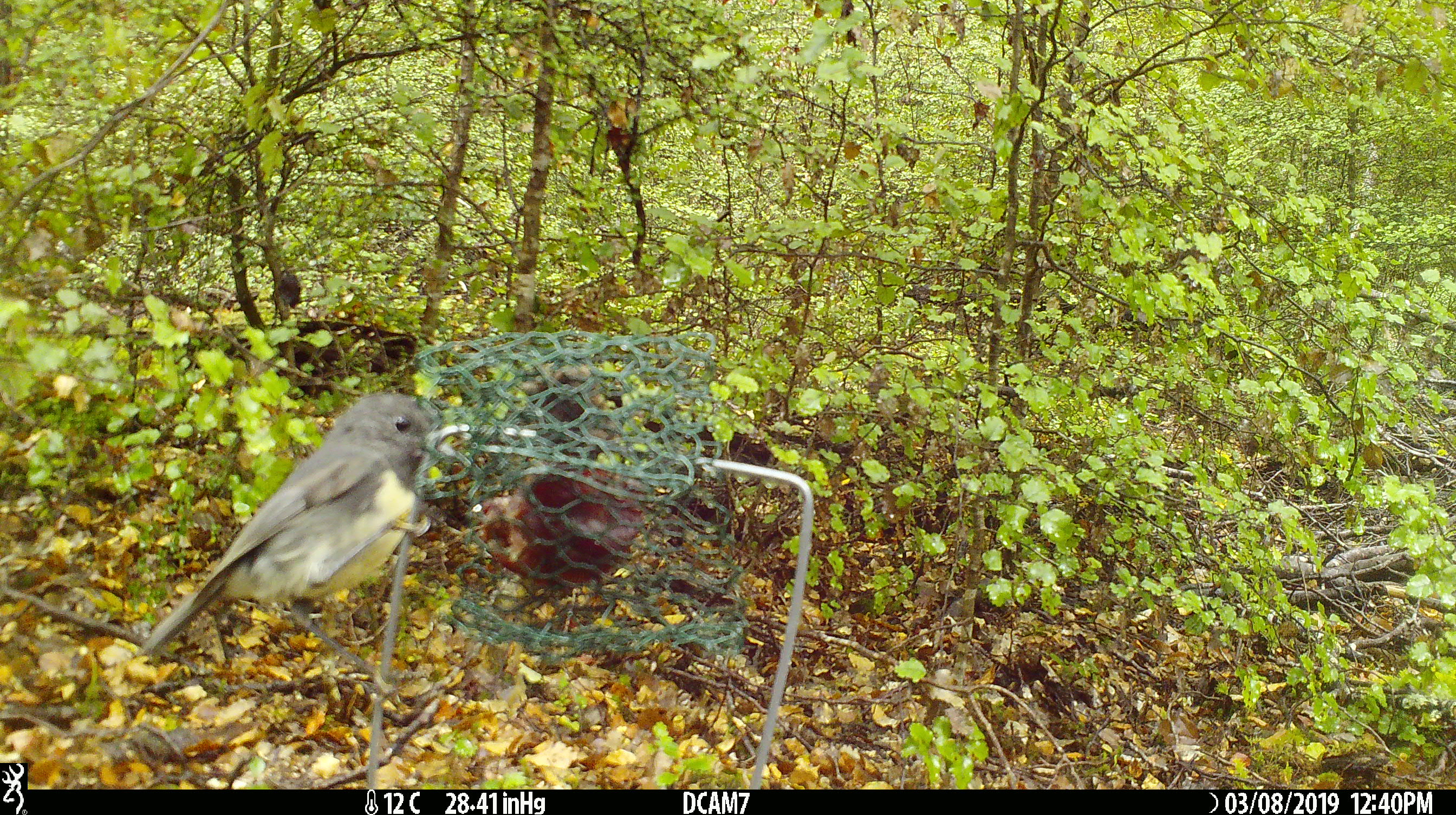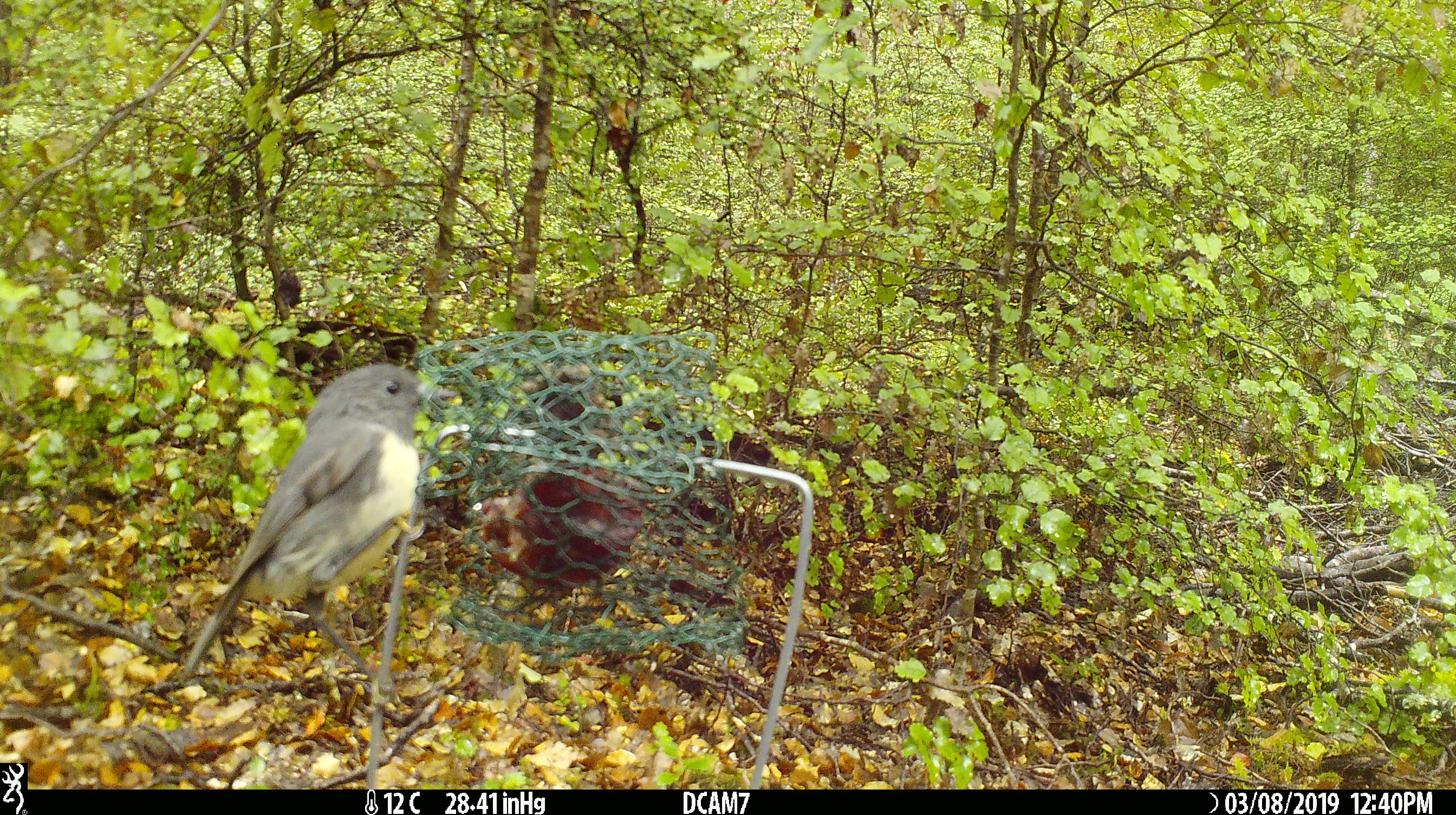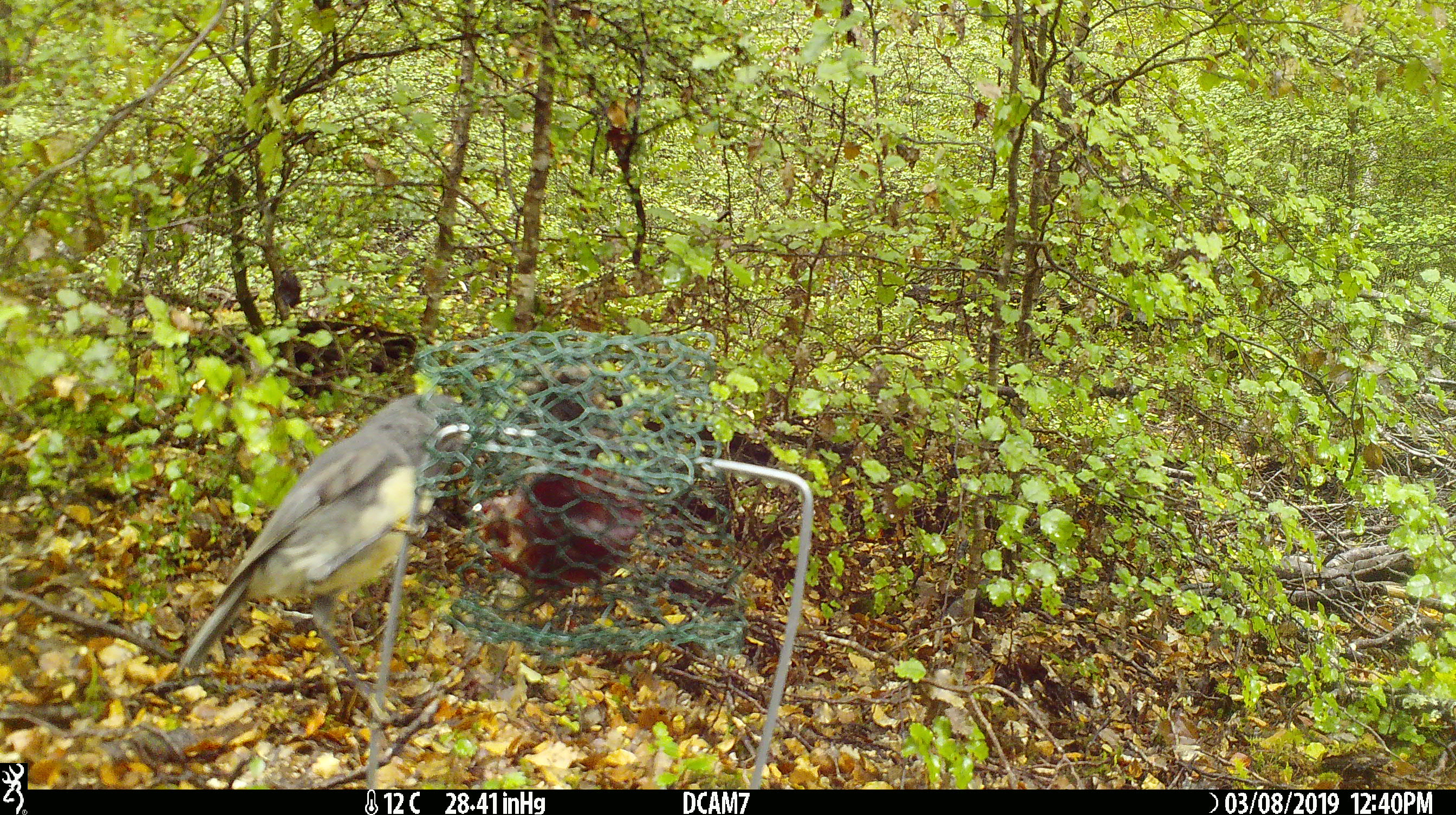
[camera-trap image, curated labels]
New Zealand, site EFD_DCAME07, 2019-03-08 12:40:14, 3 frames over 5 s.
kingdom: Animalia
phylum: Chordata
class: Aves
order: Passeriformes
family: Petroicidae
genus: Petroica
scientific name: Petroica australis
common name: new zealand robin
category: robin